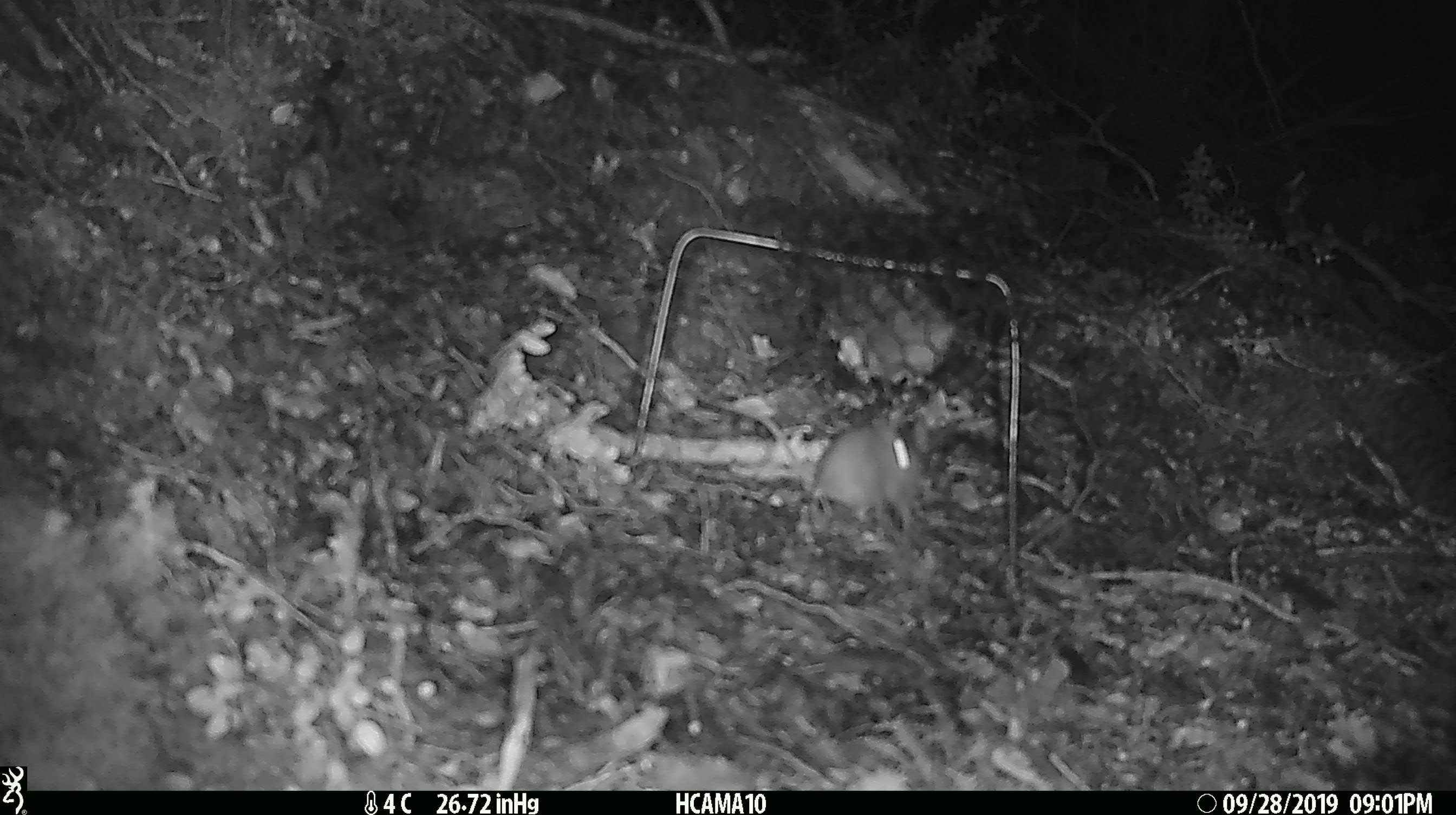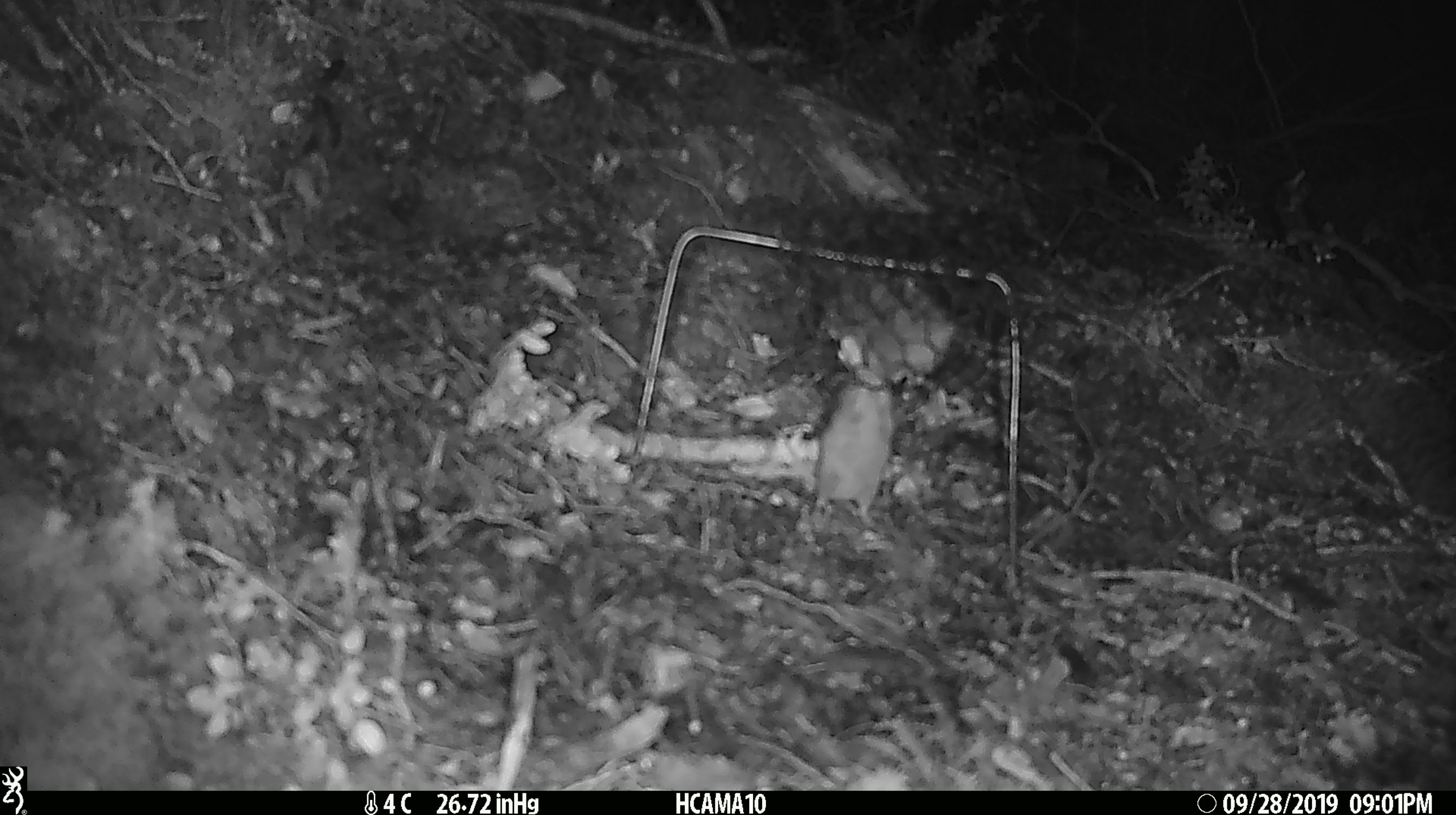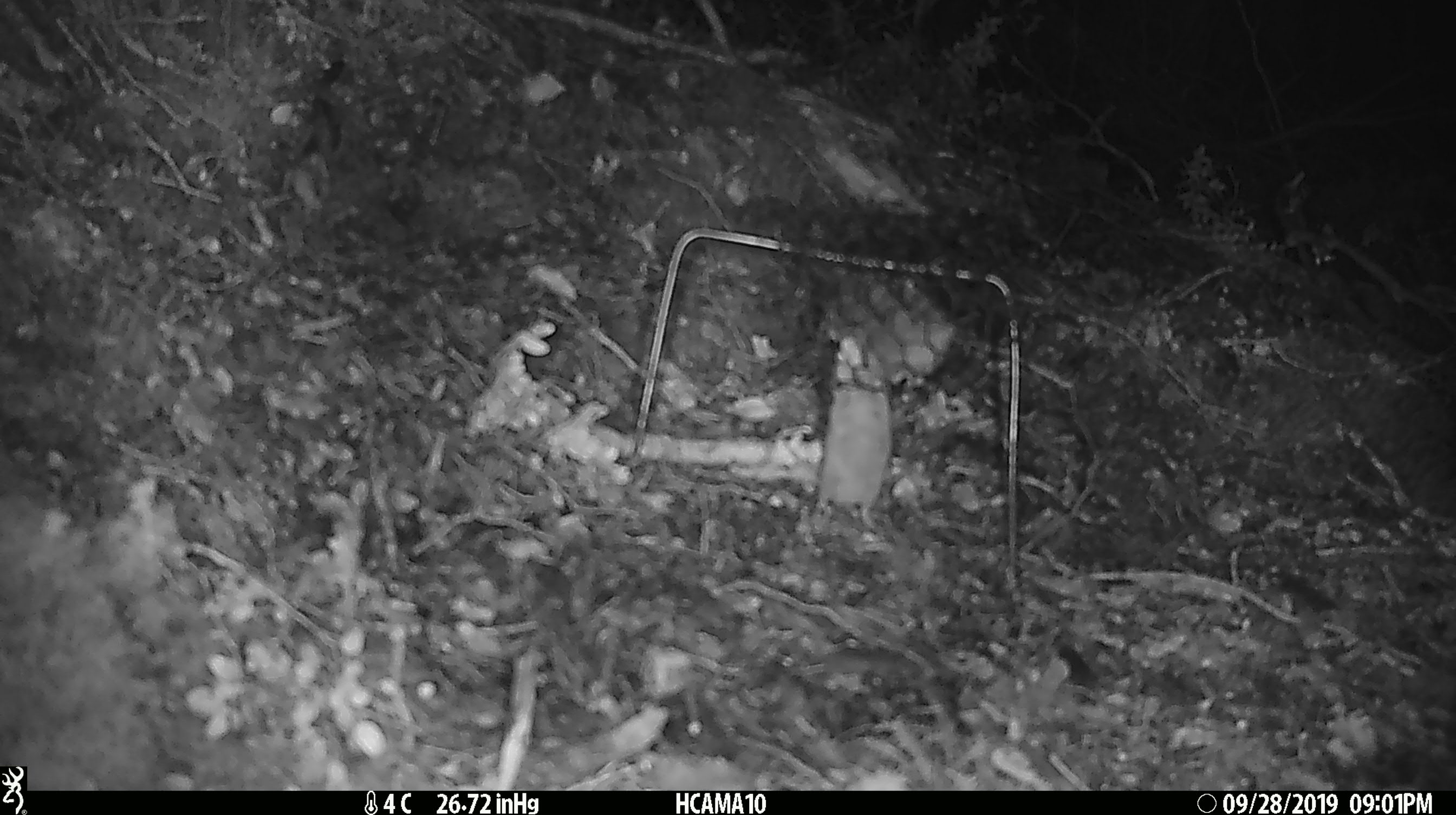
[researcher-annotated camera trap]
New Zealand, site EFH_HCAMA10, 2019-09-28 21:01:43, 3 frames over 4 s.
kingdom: Animalia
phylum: Chordata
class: Mammalia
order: Rodentia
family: Muridae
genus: Mus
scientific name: Mus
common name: mouse